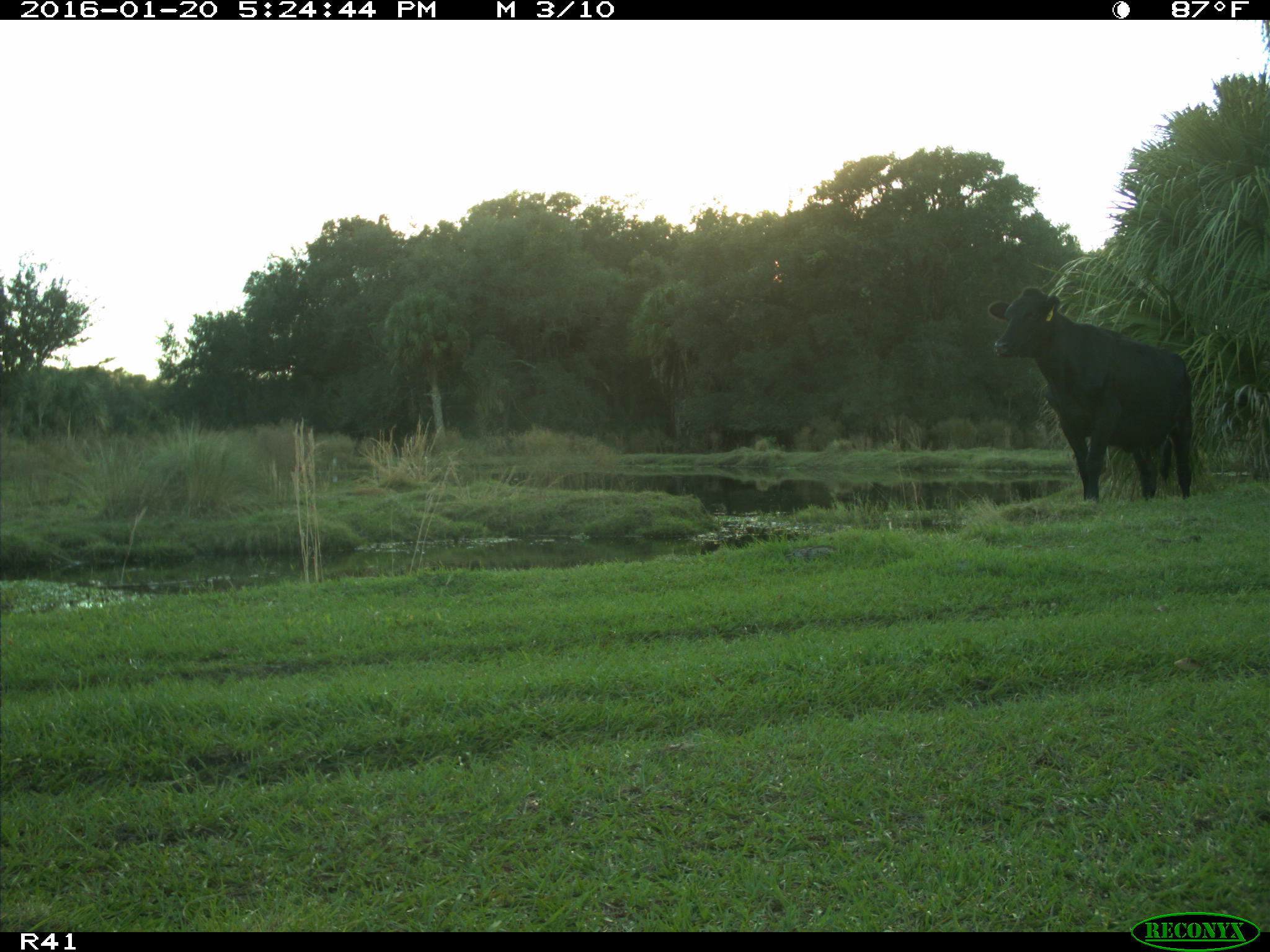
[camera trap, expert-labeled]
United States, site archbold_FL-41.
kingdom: Animalia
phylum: Chordata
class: Mammalia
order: Artiodactyla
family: Bovidae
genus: Bos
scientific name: Bos taurus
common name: domestic cow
Bos taurus (domestic cow).